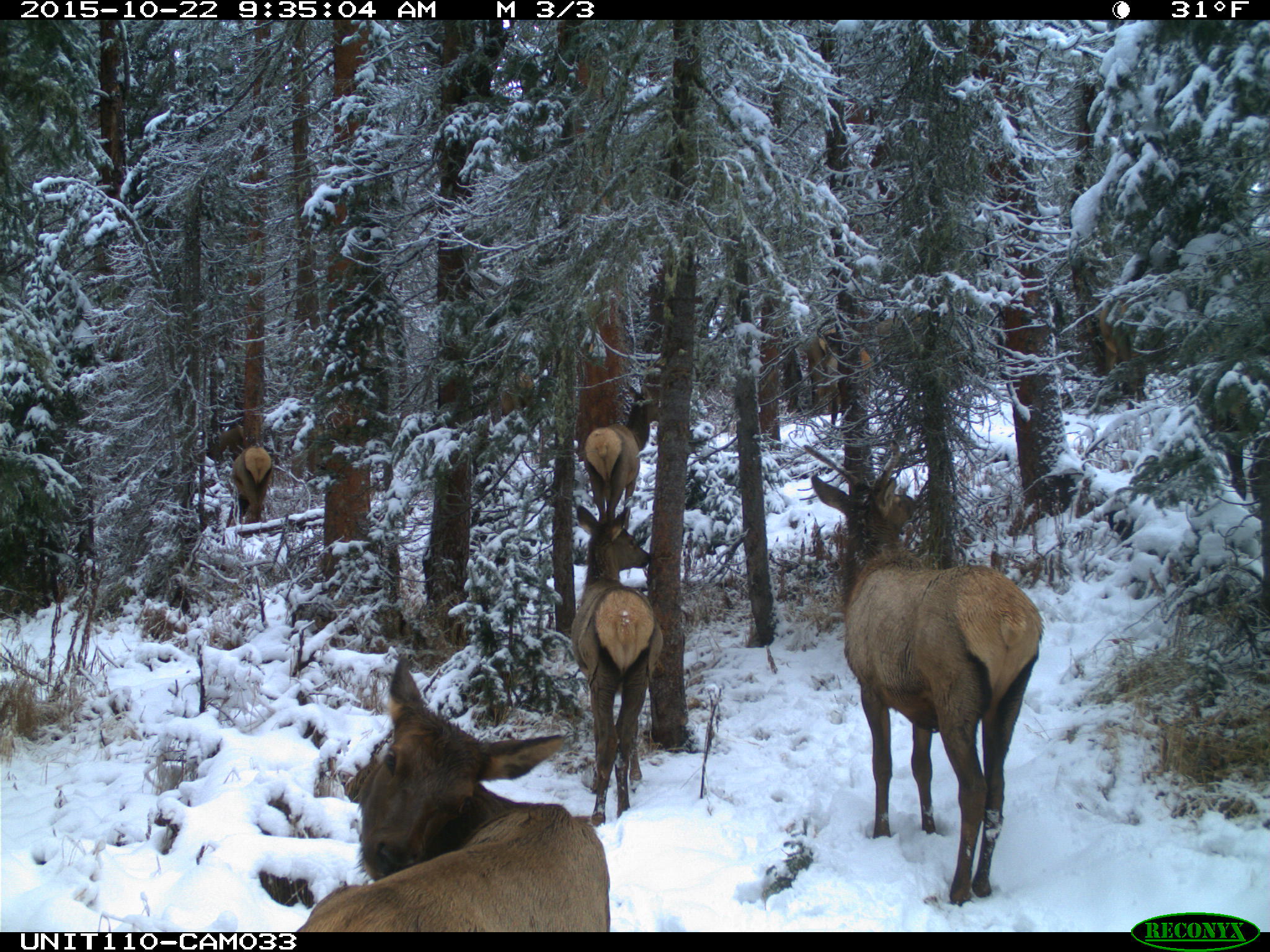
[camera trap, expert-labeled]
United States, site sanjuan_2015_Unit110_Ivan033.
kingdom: Animalia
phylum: Chordata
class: Mammalia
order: Artiodactyla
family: Cervidae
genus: Cervus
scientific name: Cervus elaphus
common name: red deer